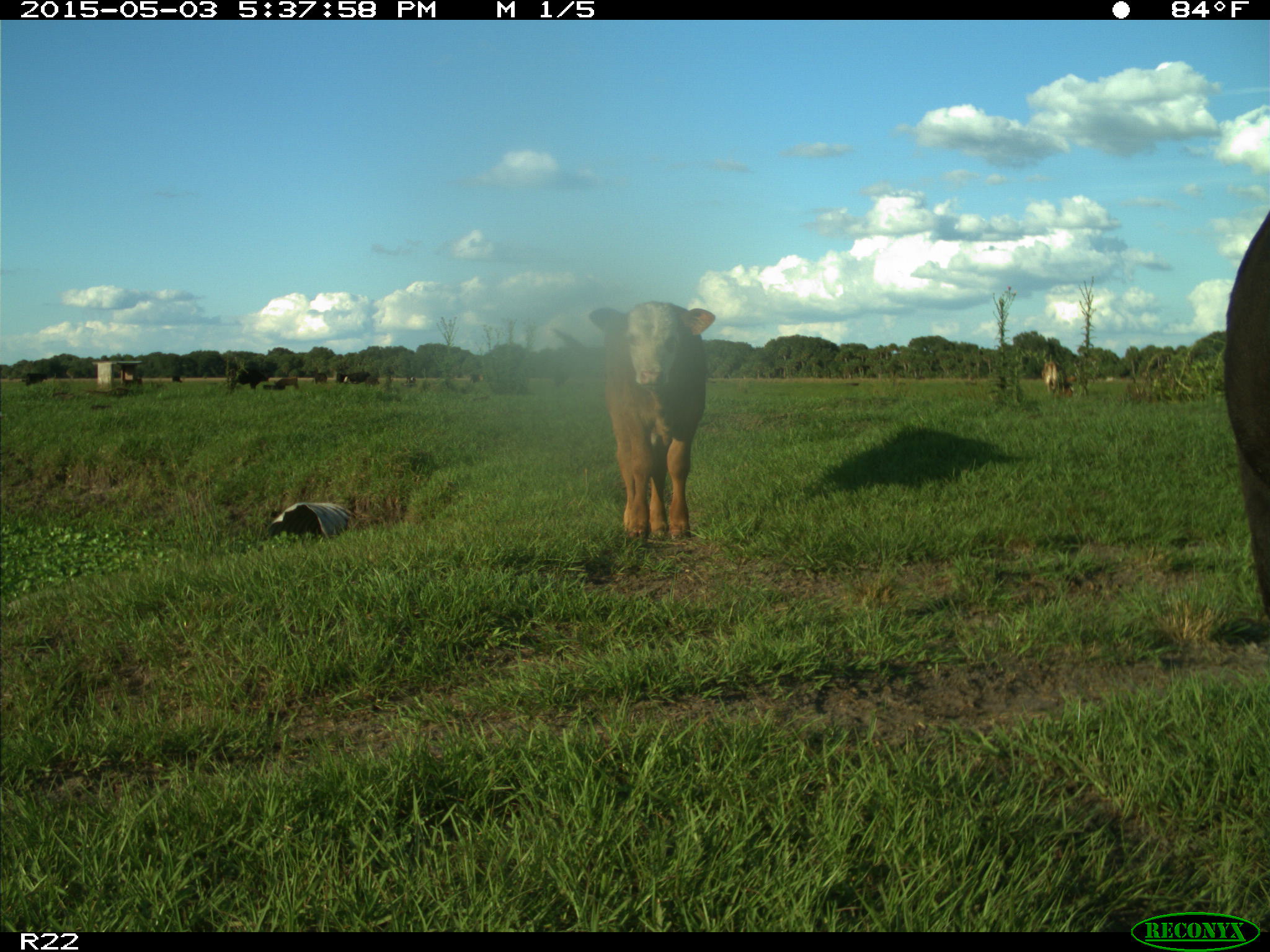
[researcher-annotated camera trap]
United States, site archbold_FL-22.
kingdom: Animalia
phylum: Chordata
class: Mammalia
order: Artiodactyla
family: Bovidae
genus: Bos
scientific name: Bos taurus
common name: domestic cow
Bos taurus (domestic cow).